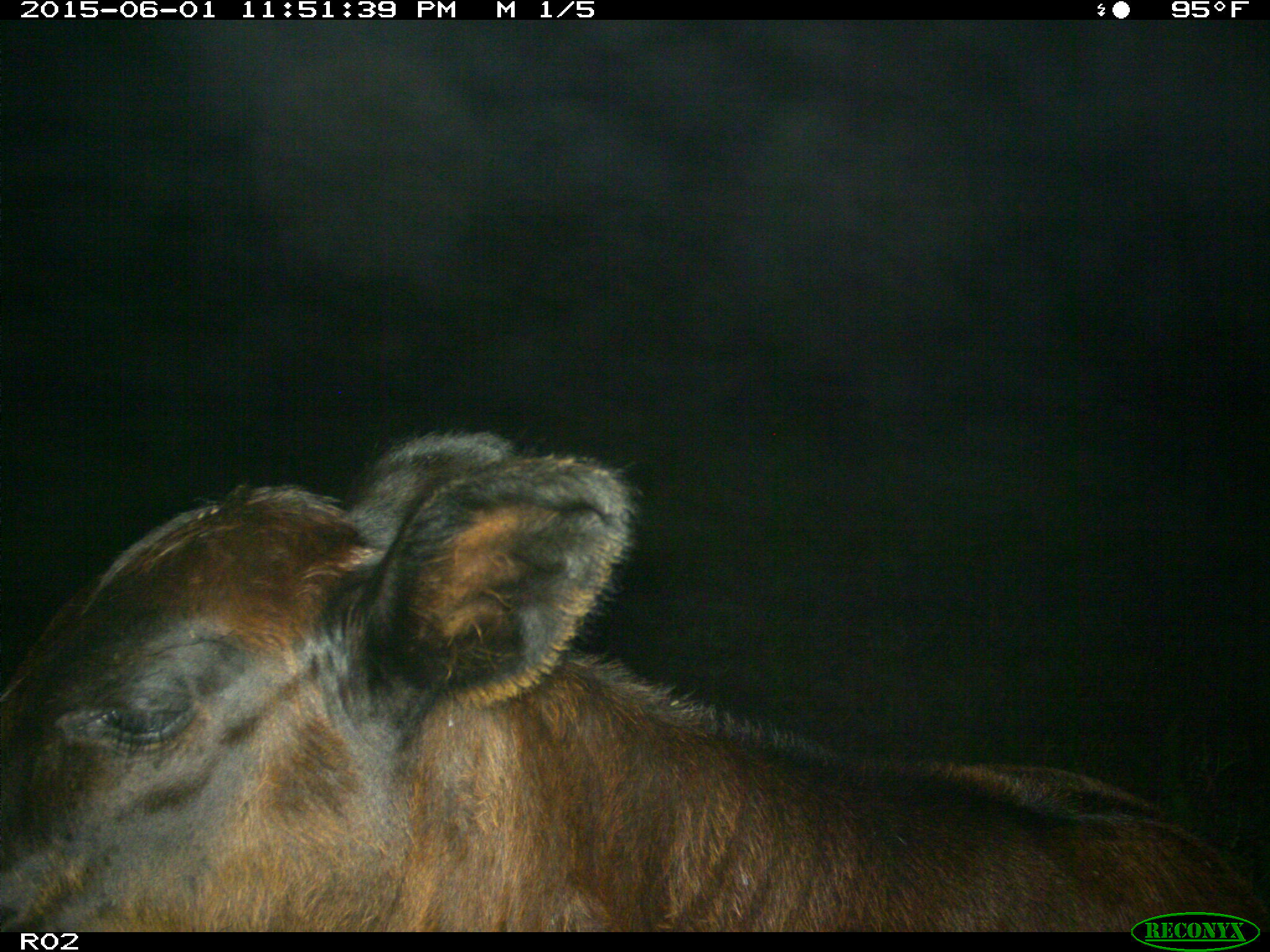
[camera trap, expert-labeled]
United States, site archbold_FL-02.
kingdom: Animalia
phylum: Chordata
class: Mammalia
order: Artiodactyla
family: Bovidae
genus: Bos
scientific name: Bos taurus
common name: domestic cow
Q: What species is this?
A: Bos taurus (domestic cow).